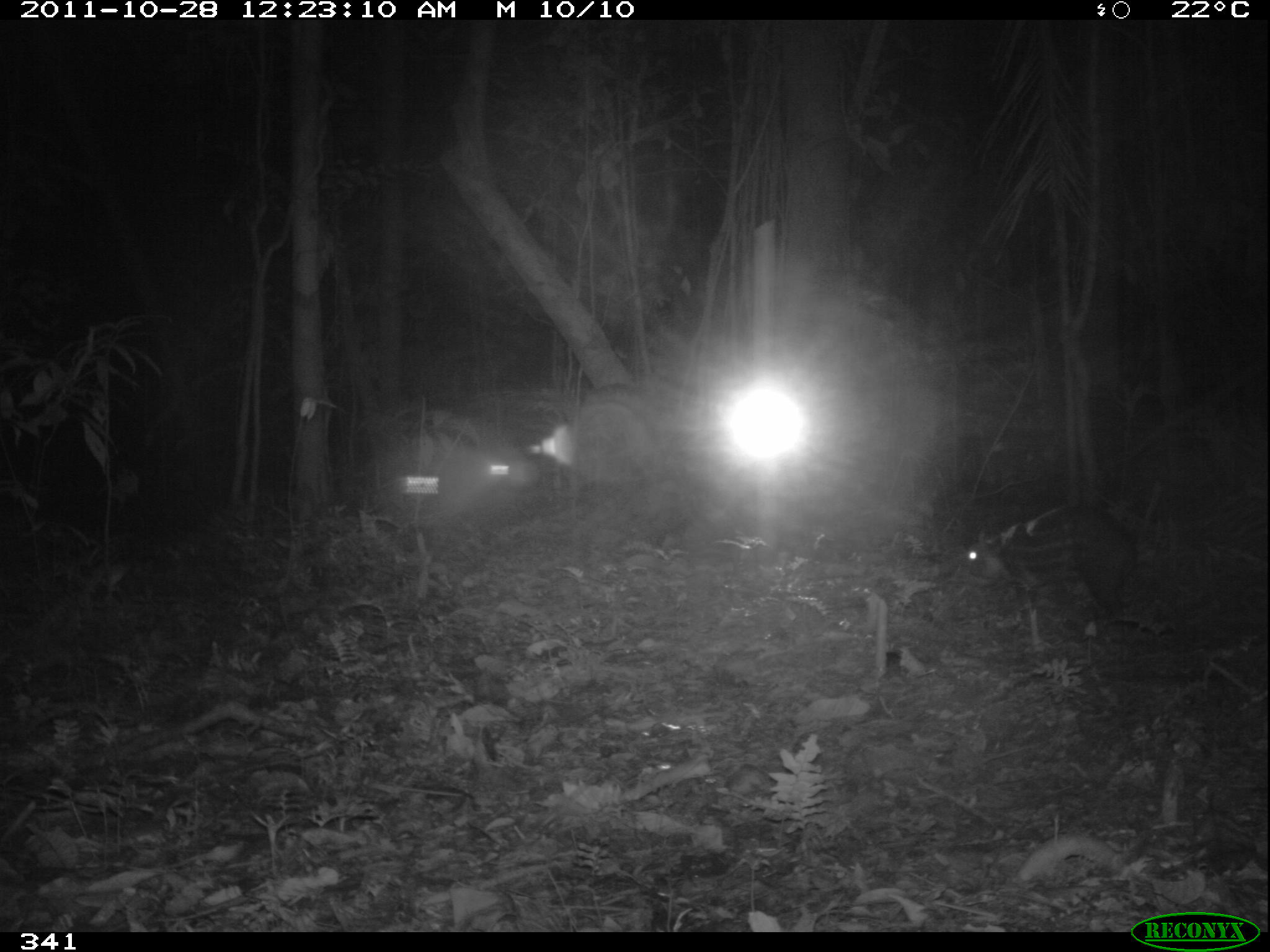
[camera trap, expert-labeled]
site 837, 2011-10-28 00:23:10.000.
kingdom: Animalia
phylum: Chordata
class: Mammalia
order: Rodentia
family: Cuniculidae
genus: Cuniculus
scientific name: Cuniculus paca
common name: spotted paca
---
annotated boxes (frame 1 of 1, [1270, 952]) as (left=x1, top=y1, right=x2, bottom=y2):
cuniculus paca: (left=951, top=497, right=1141, bottom=656)